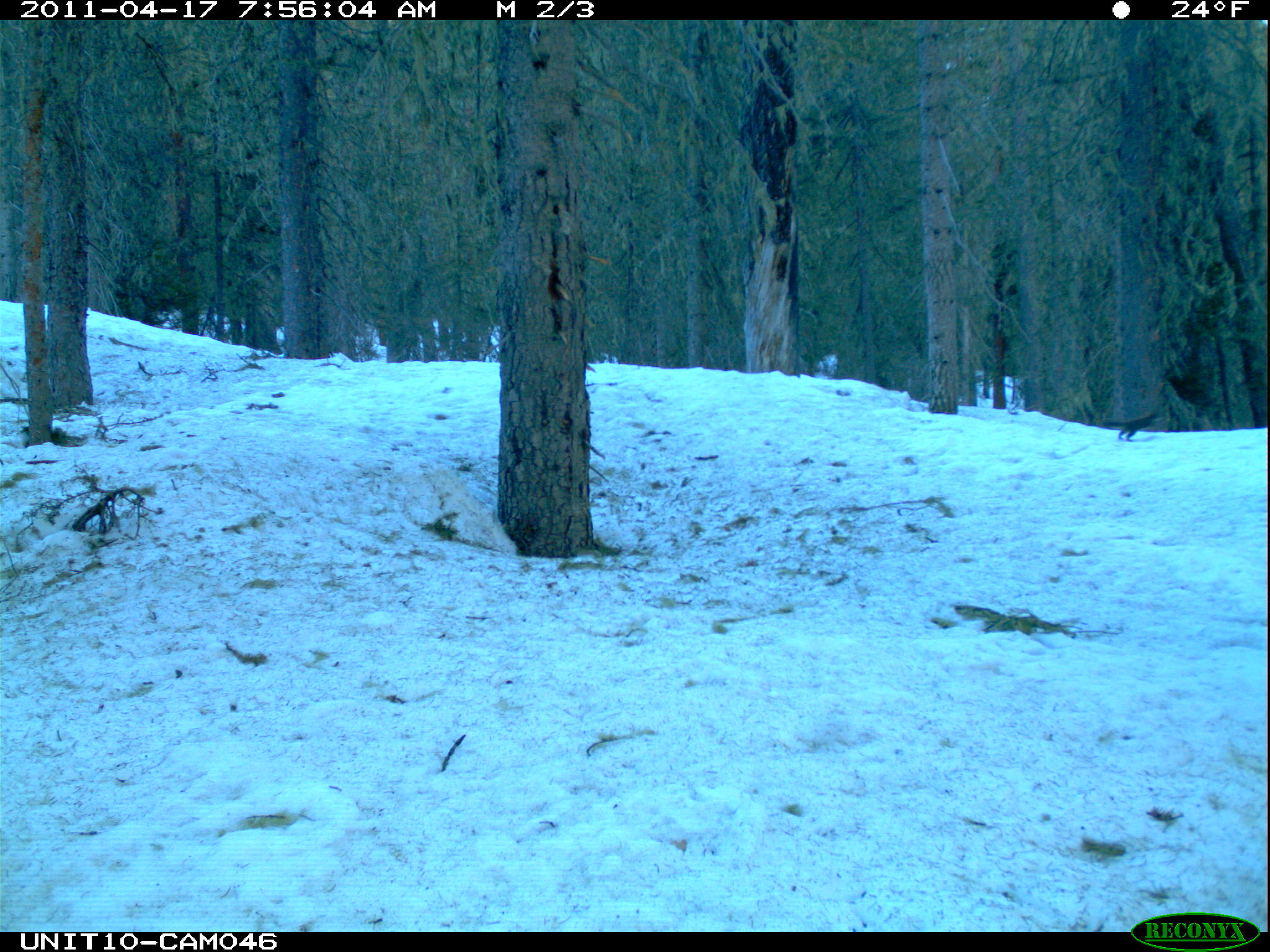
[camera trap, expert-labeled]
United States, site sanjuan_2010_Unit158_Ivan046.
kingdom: Animalia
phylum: Chordata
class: Mammalia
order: Rodentia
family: Sciuridae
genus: Tamiasciurus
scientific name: Tamiasciurus hudsonicus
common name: american red squirrel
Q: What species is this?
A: Tamiasciurus hudsonicus (american red squirrel).